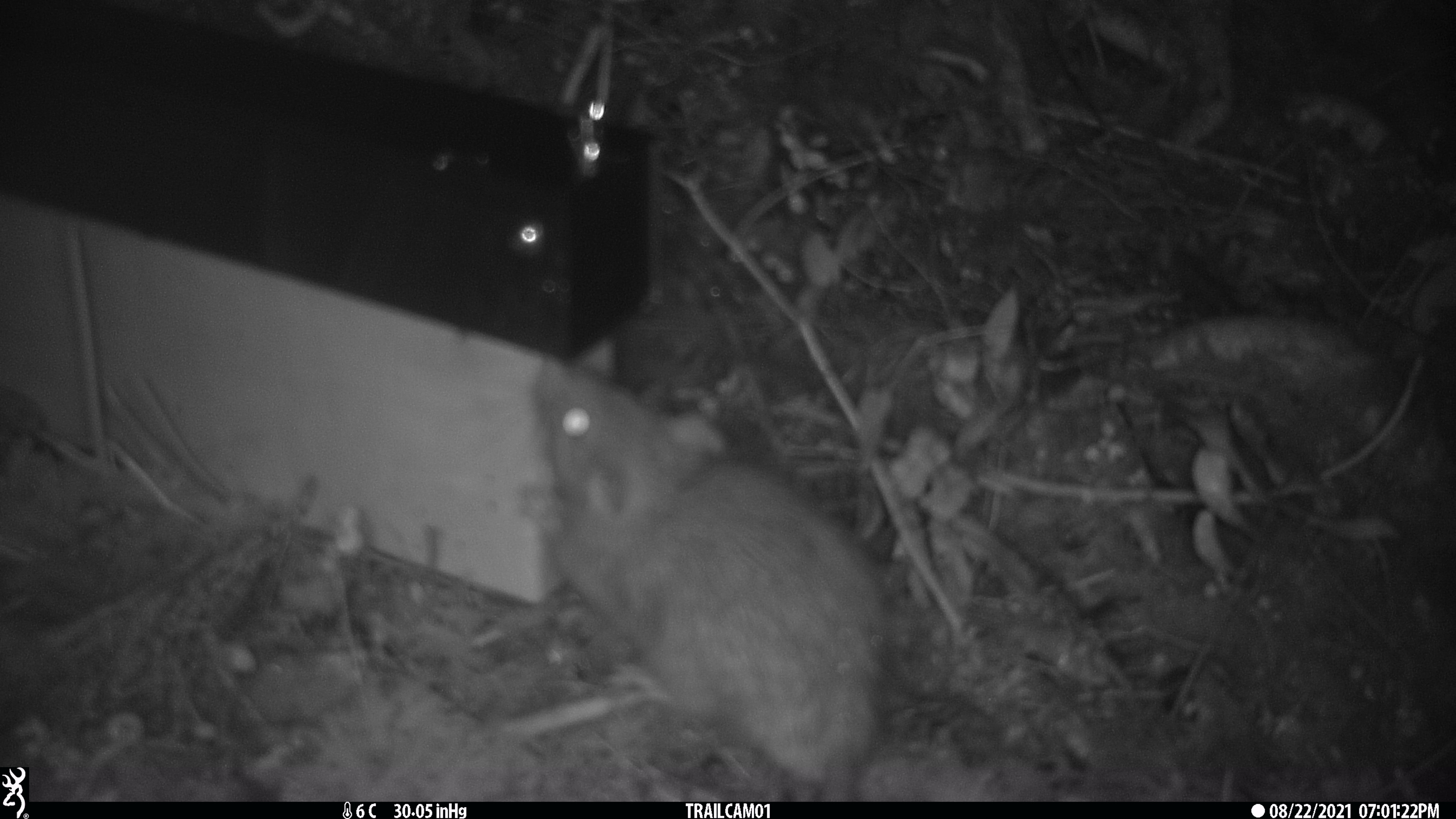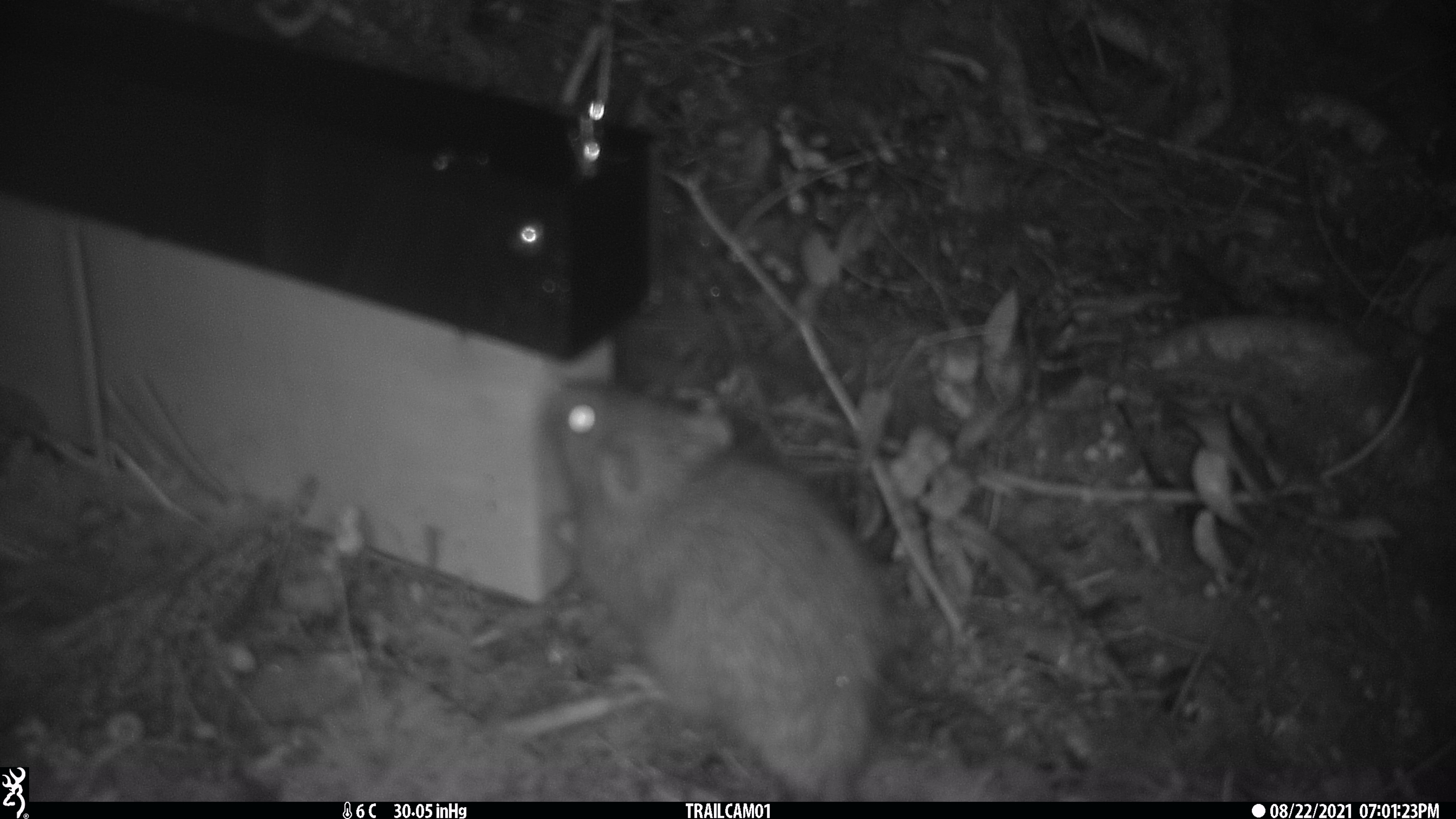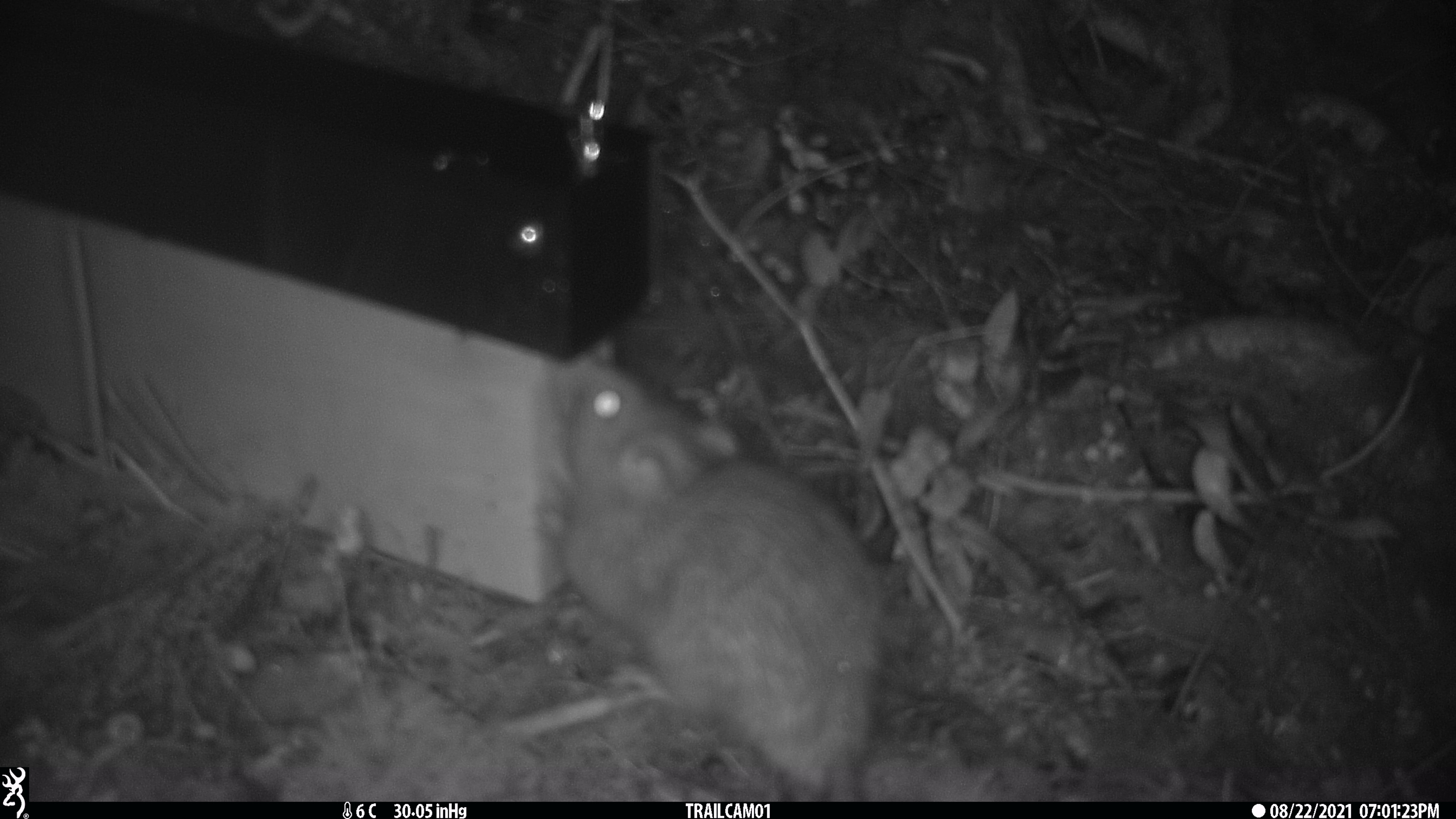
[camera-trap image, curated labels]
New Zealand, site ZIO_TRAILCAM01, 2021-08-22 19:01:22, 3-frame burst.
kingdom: Animalia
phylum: Chordata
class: Mammalia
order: Rodentia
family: Muridae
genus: Rattus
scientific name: Rattus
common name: rat